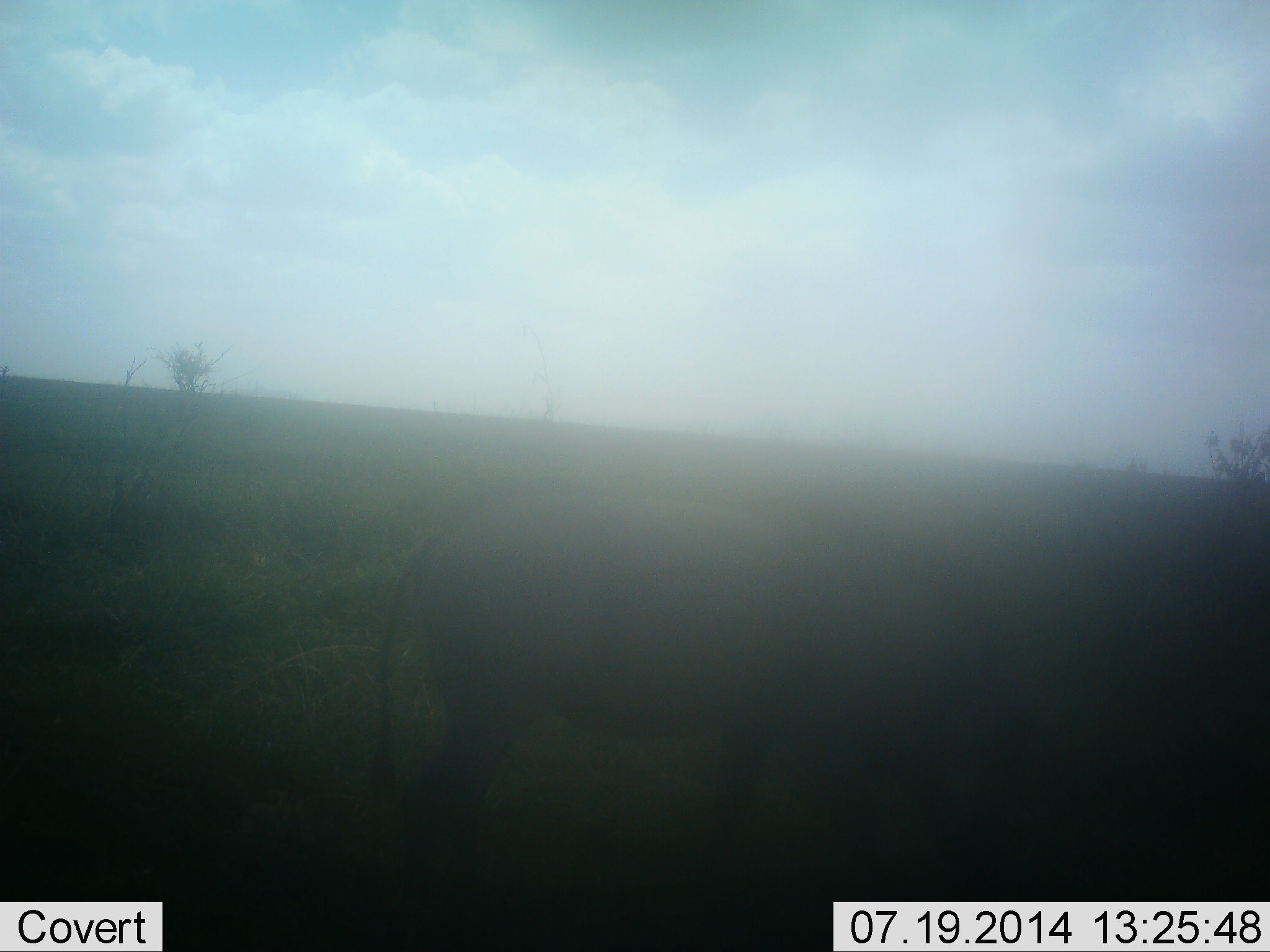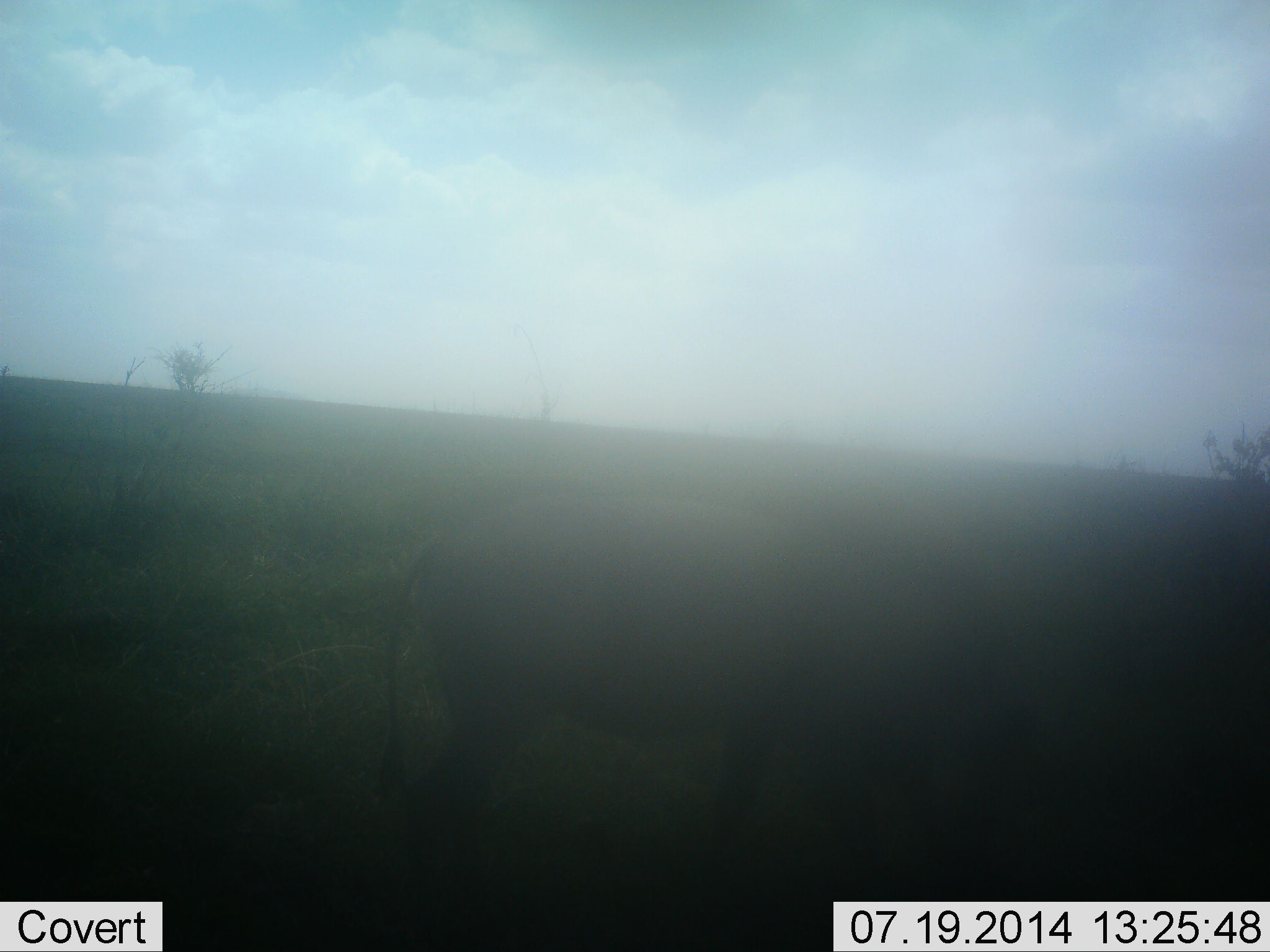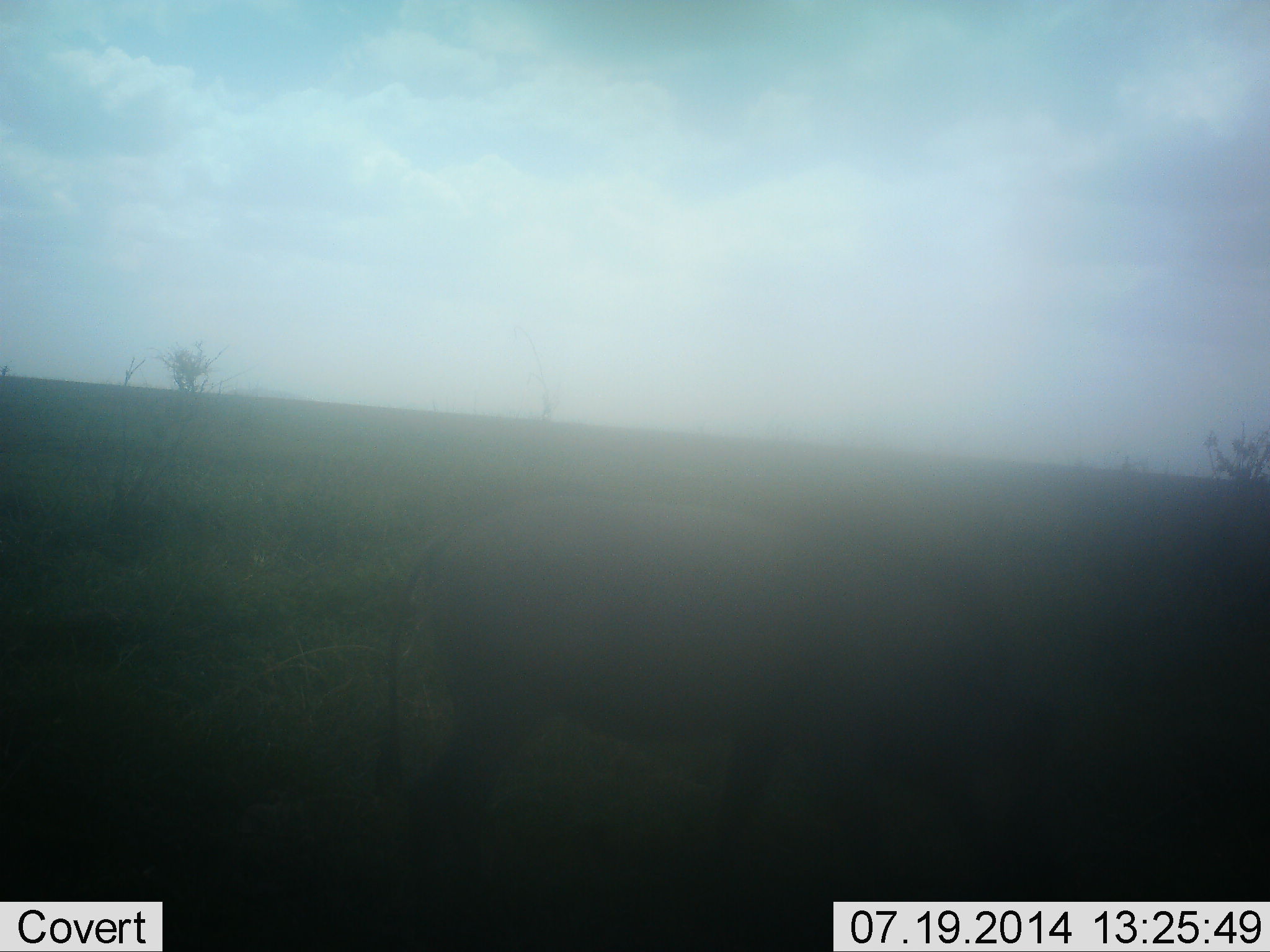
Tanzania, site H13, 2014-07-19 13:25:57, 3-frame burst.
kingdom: Animalia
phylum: Chordata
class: Mammalia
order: Artiodactyla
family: Suidae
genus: Phacochoerus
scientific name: Phacochoerus africanus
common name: warthog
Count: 1.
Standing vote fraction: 67%.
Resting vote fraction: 0%.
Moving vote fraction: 0%.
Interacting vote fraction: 0%.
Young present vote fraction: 0%.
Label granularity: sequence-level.